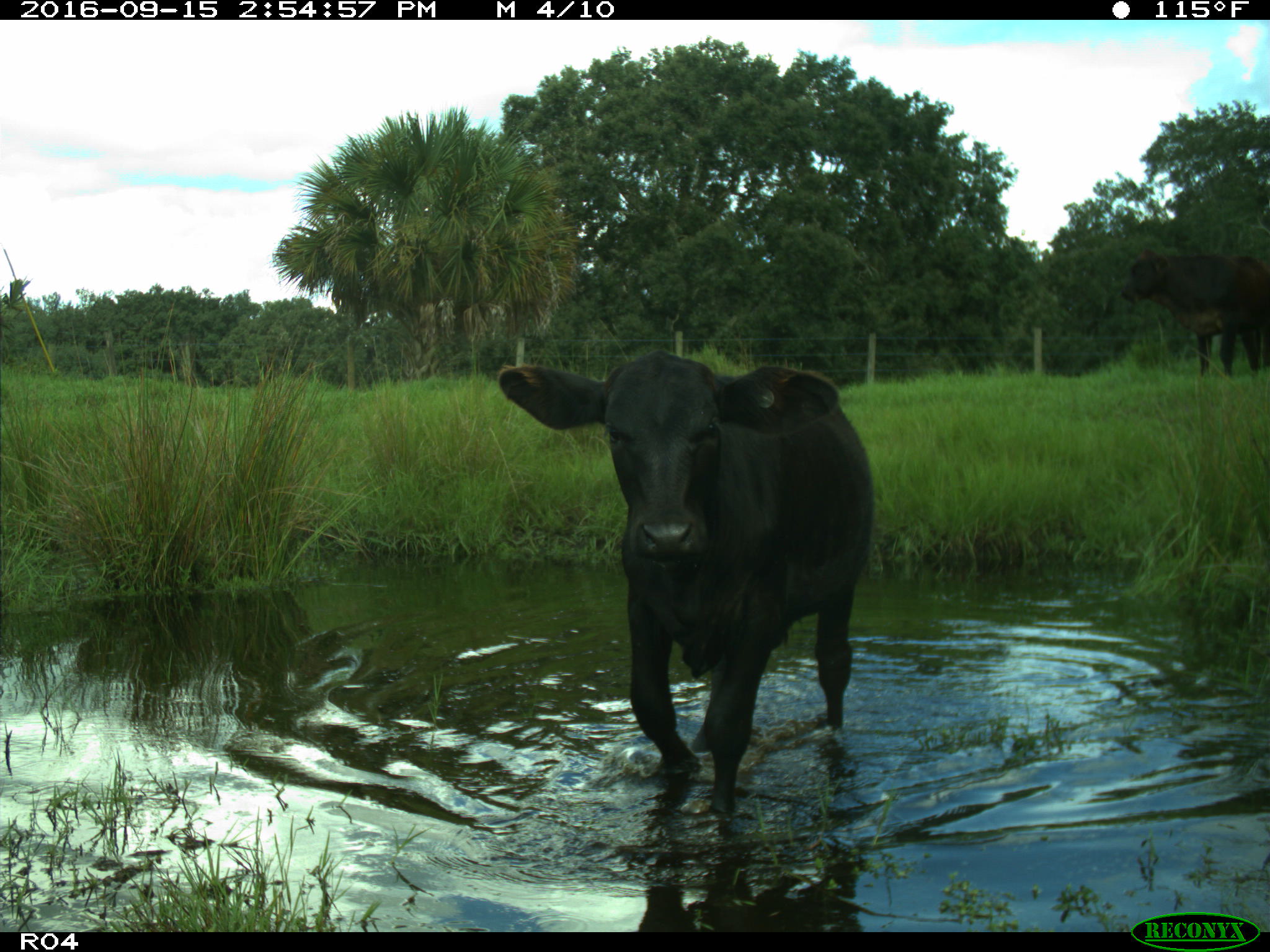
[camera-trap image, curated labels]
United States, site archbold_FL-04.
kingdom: Animalia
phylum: Chordata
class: Mammalia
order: Artiodactyla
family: Bovidae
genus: Bos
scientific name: Bos taurus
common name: domestic cow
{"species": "Bos taurus (domestic cow)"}